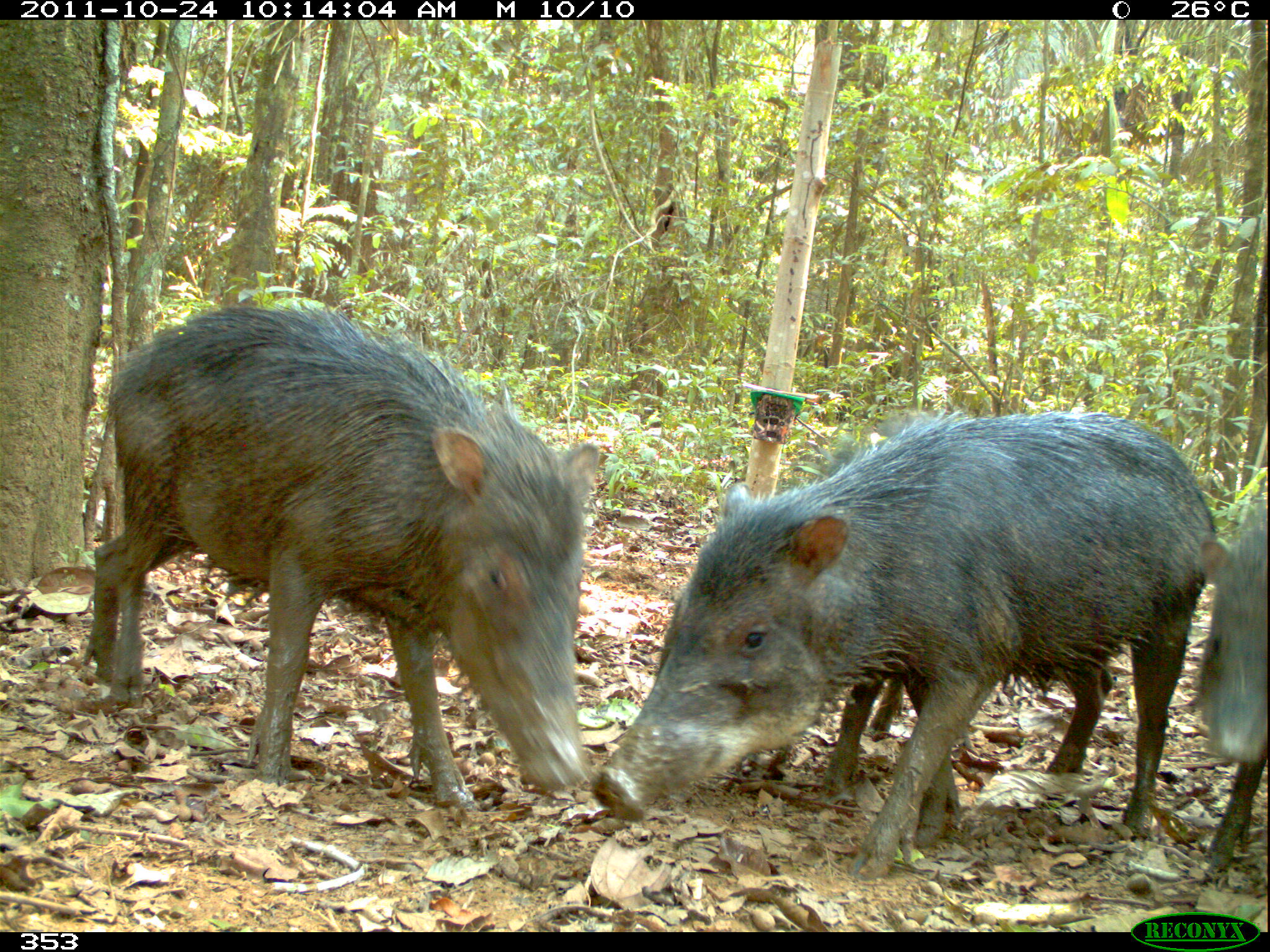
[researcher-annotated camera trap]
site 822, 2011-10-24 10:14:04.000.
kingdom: Animalia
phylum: Chordata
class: Mammalia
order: Artiodactyla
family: Tayassuidae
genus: Tayassu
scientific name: Tayassu pecari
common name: white-lipped peccary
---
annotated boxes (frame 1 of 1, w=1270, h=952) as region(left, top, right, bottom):
tayassu pecari: region(587, 408, 1220, 877); region(73, 305, 602, 812); region(1203, 498, 1270, 880)